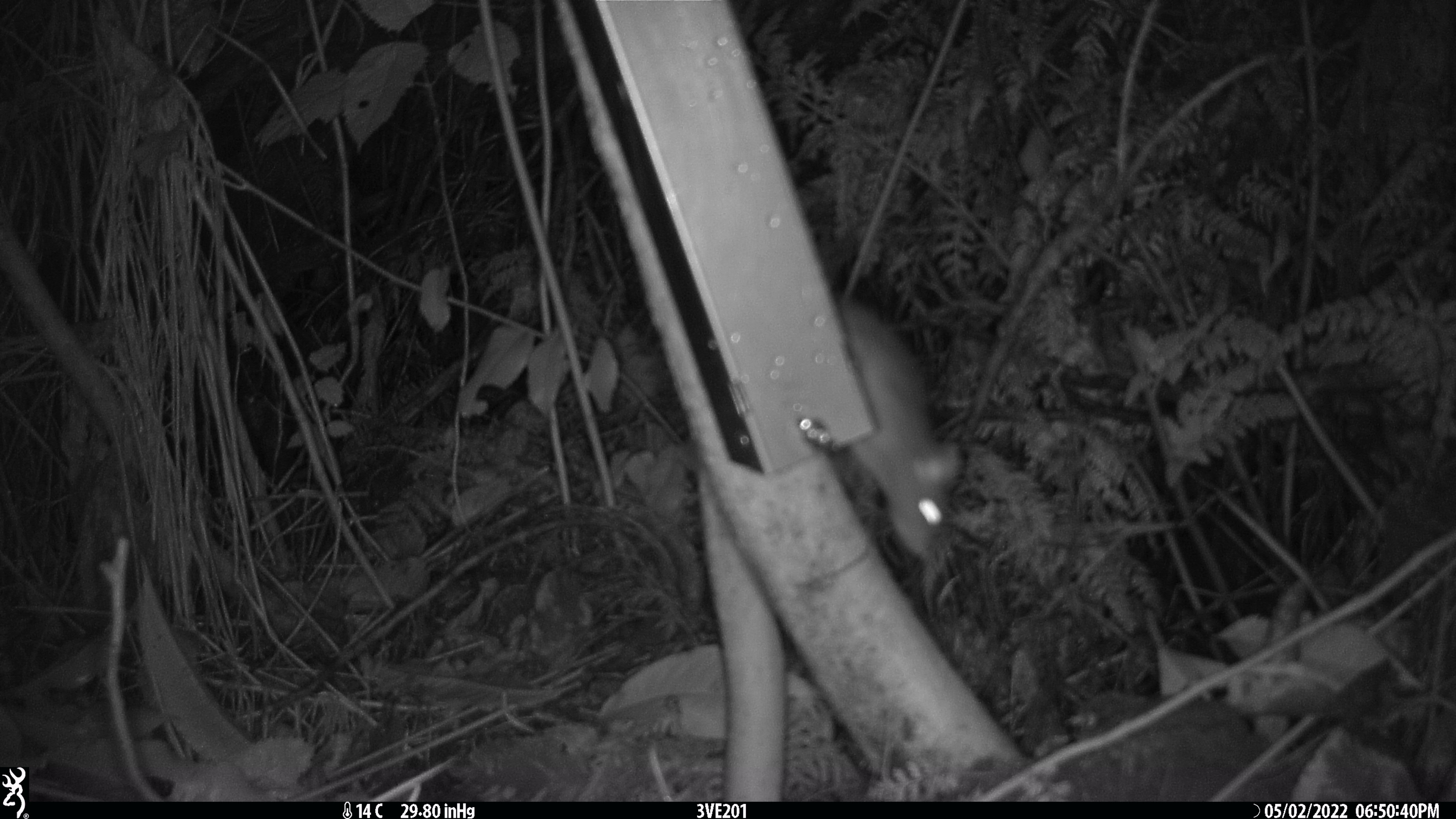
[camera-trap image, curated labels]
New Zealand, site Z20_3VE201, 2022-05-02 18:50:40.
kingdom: Animalia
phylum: Chordata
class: Mammalia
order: Rodentia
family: Muridae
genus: Rattus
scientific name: Rattus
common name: rat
Rat (Rattus).